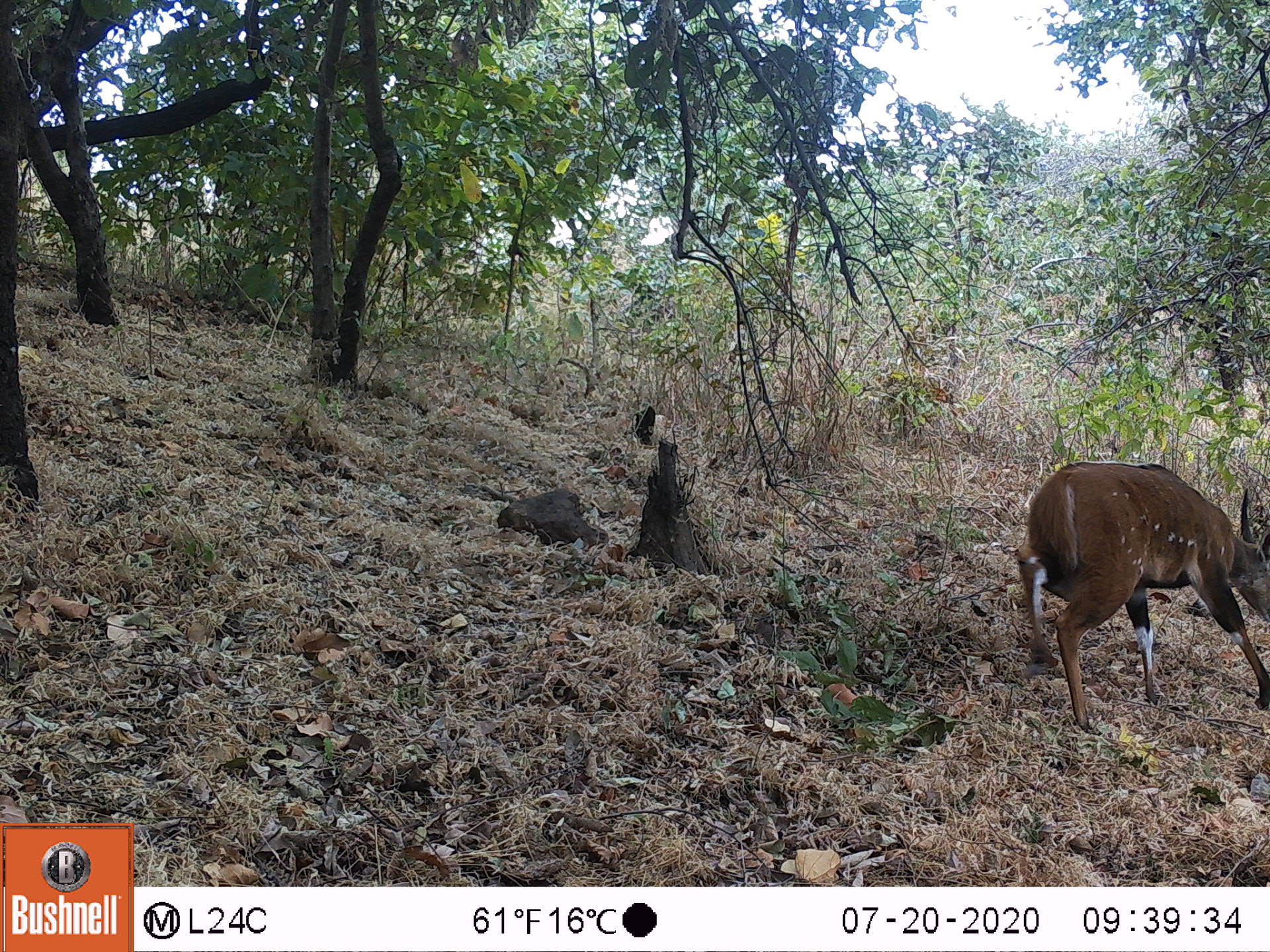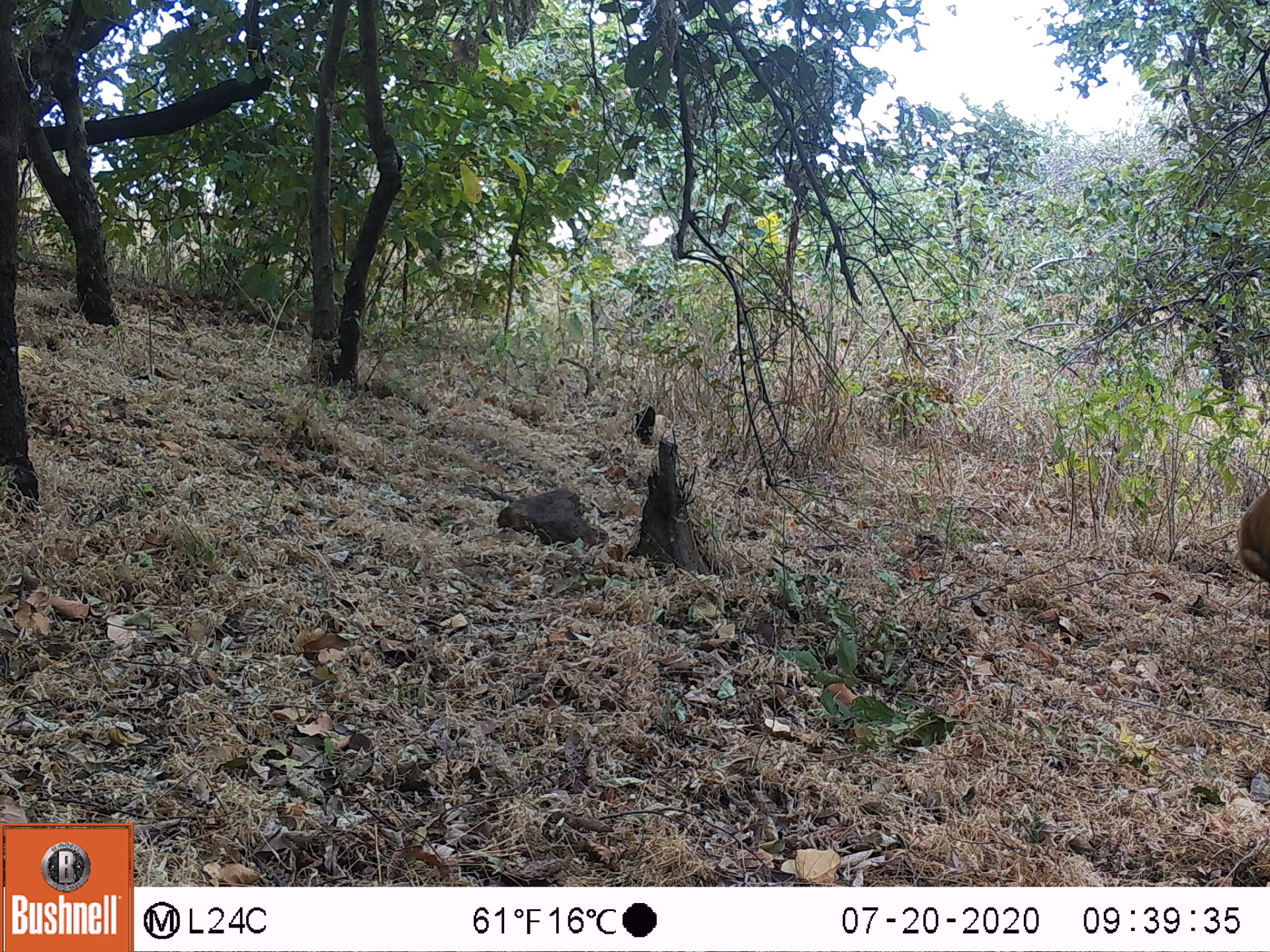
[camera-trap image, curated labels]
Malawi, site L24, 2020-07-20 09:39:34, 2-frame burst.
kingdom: Animalia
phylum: Chordata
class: Mammalia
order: Artiodactyla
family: Bovidae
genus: Tragelaphus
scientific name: Tragelaphus sylvaticus sylvaticus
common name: cape bushbuck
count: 1